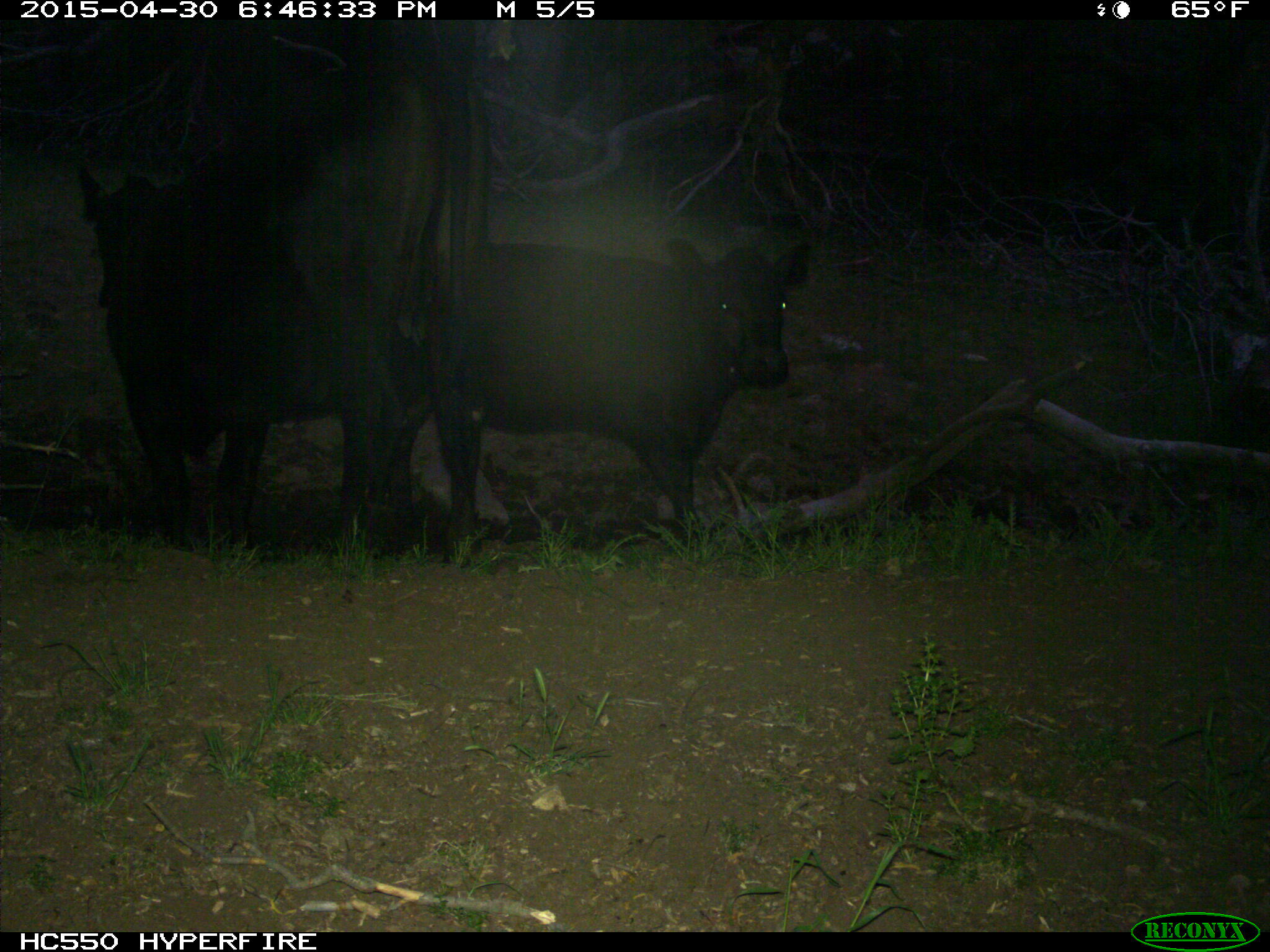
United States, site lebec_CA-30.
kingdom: Animalia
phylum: Chordata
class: Mammalia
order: Artiodactyla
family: Bovidae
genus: Bos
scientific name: Bos taurus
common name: domestic cow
Bos taurus (domestic cow).